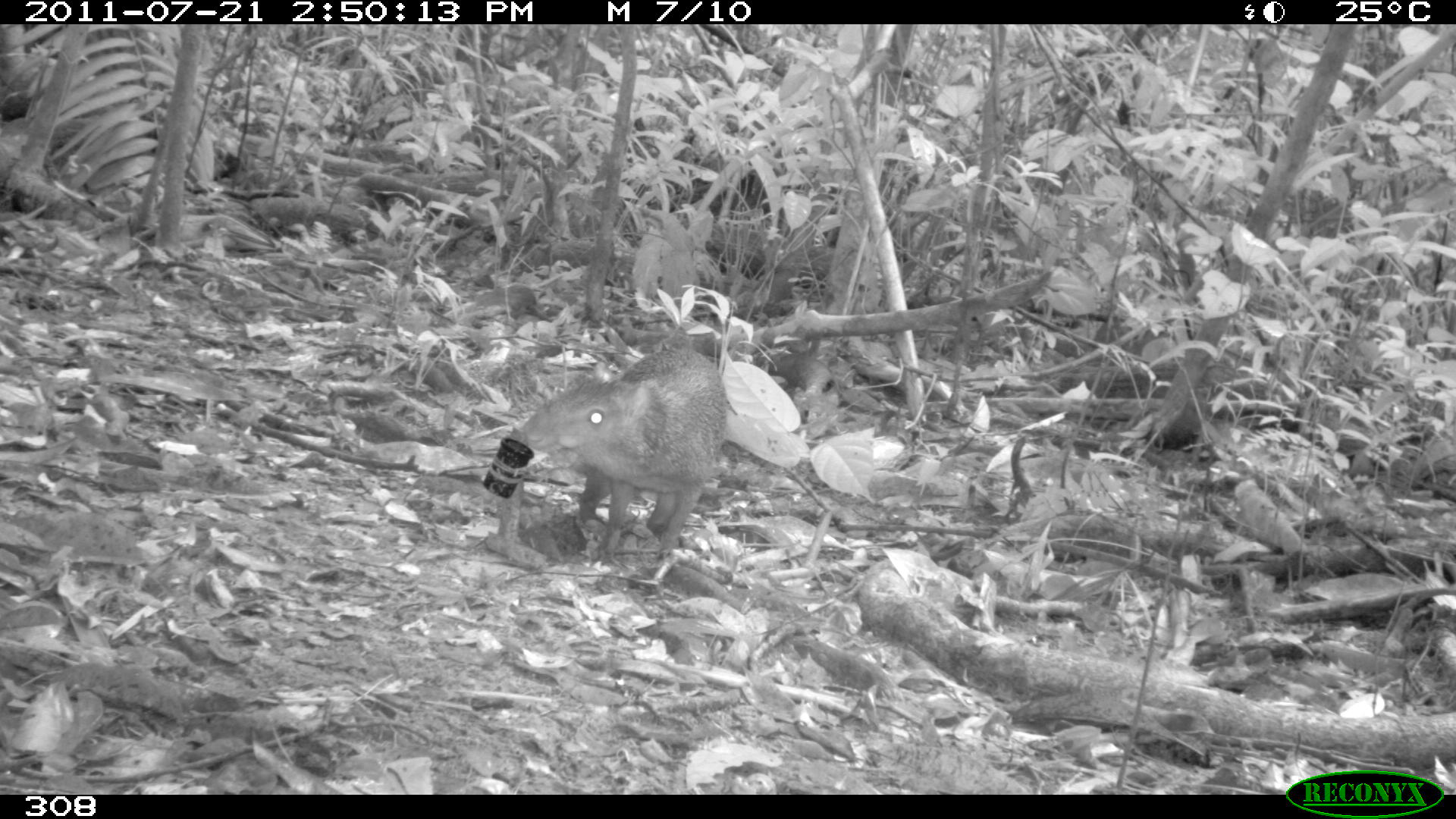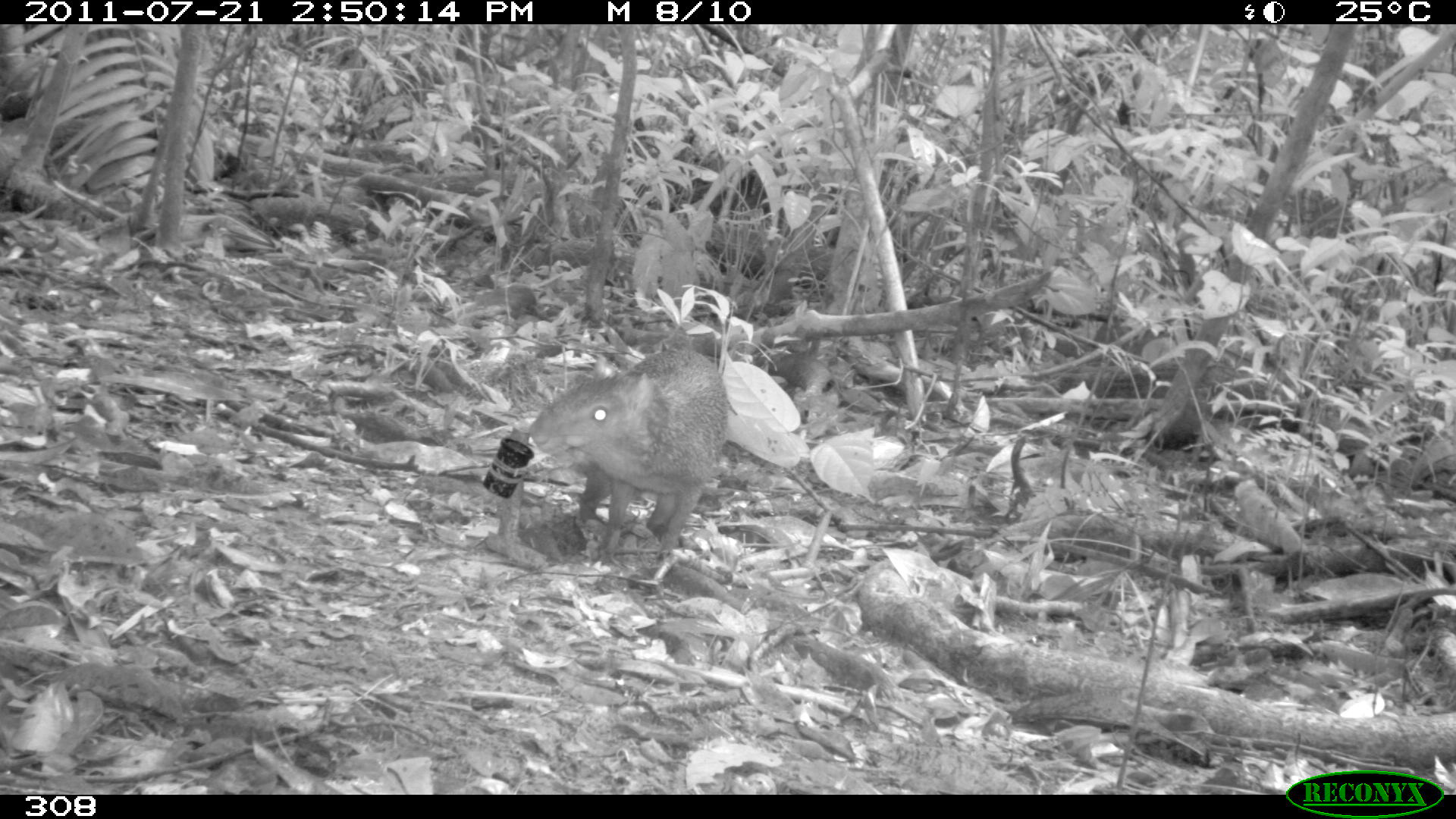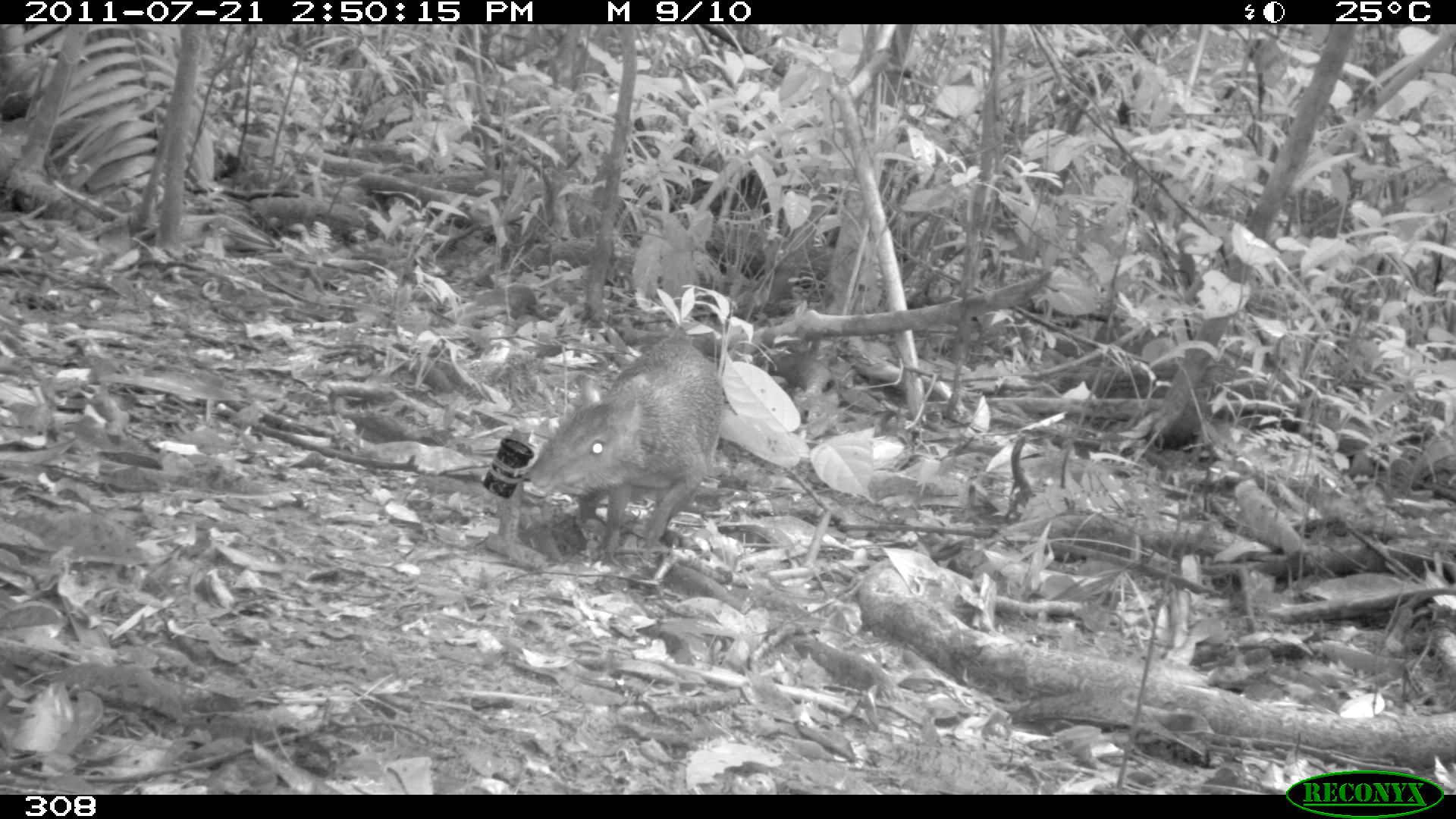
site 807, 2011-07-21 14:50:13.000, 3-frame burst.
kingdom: Animalia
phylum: Chordata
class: Mammalia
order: Rodentia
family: Dasyproctidae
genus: Dasyprocta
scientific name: Dasyprocta punctata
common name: central american agouti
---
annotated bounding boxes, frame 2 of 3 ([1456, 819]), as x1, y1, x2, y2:
dasyprocta punctata: 529, 348, 727, 558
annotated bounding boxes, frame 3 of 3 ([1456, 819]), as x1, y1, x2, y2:
dasyprocta punctata: 528, 331, 725, 553